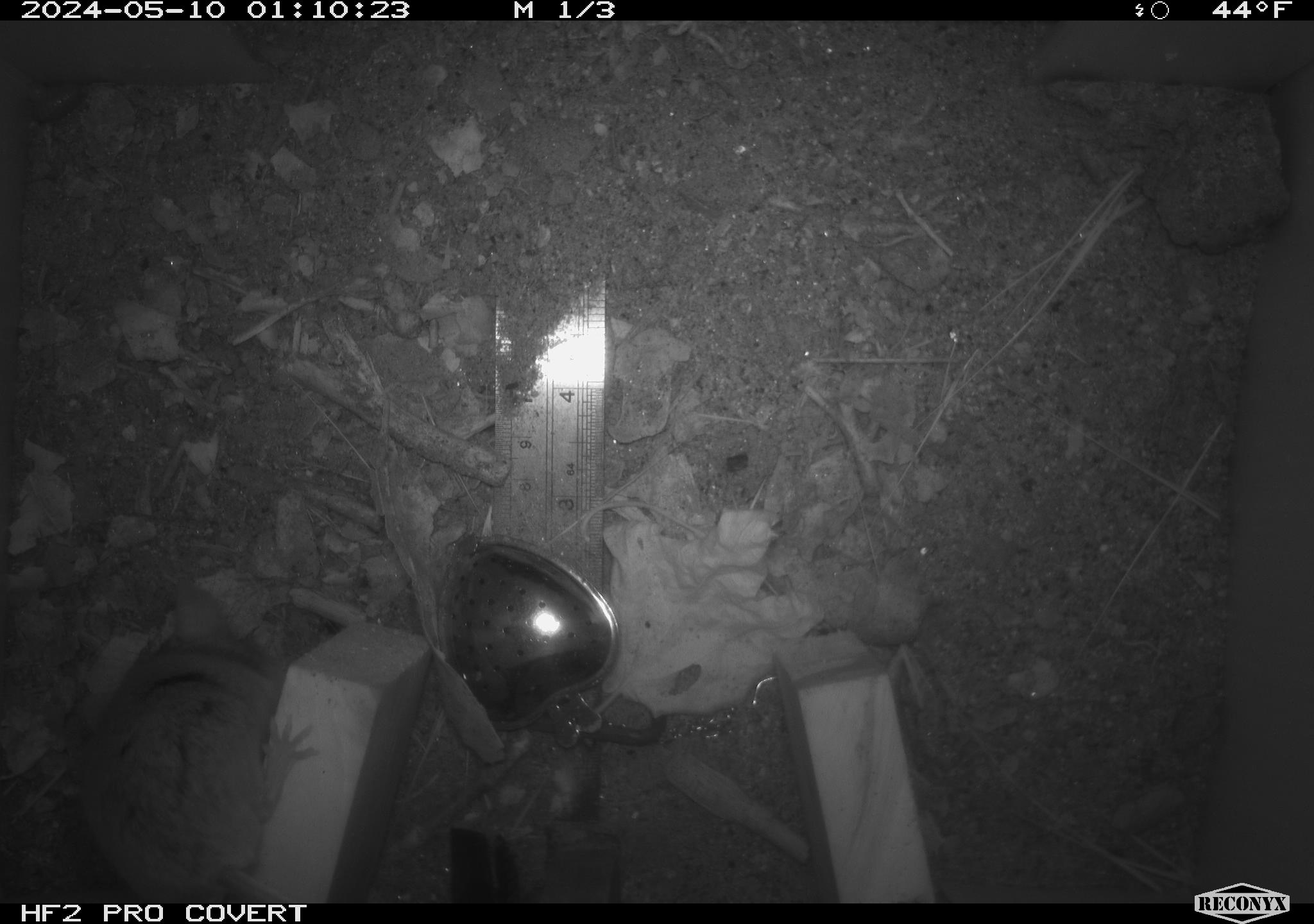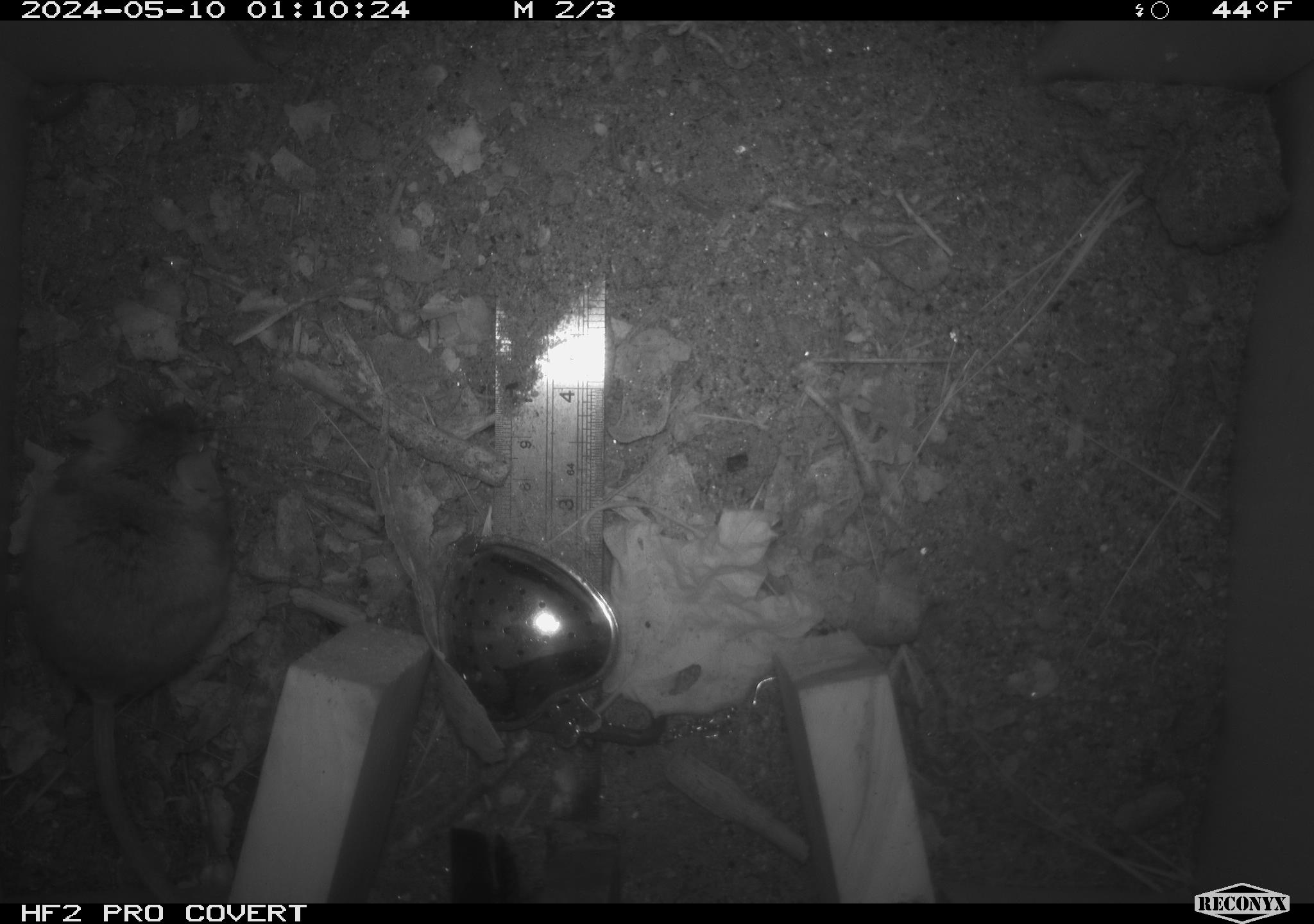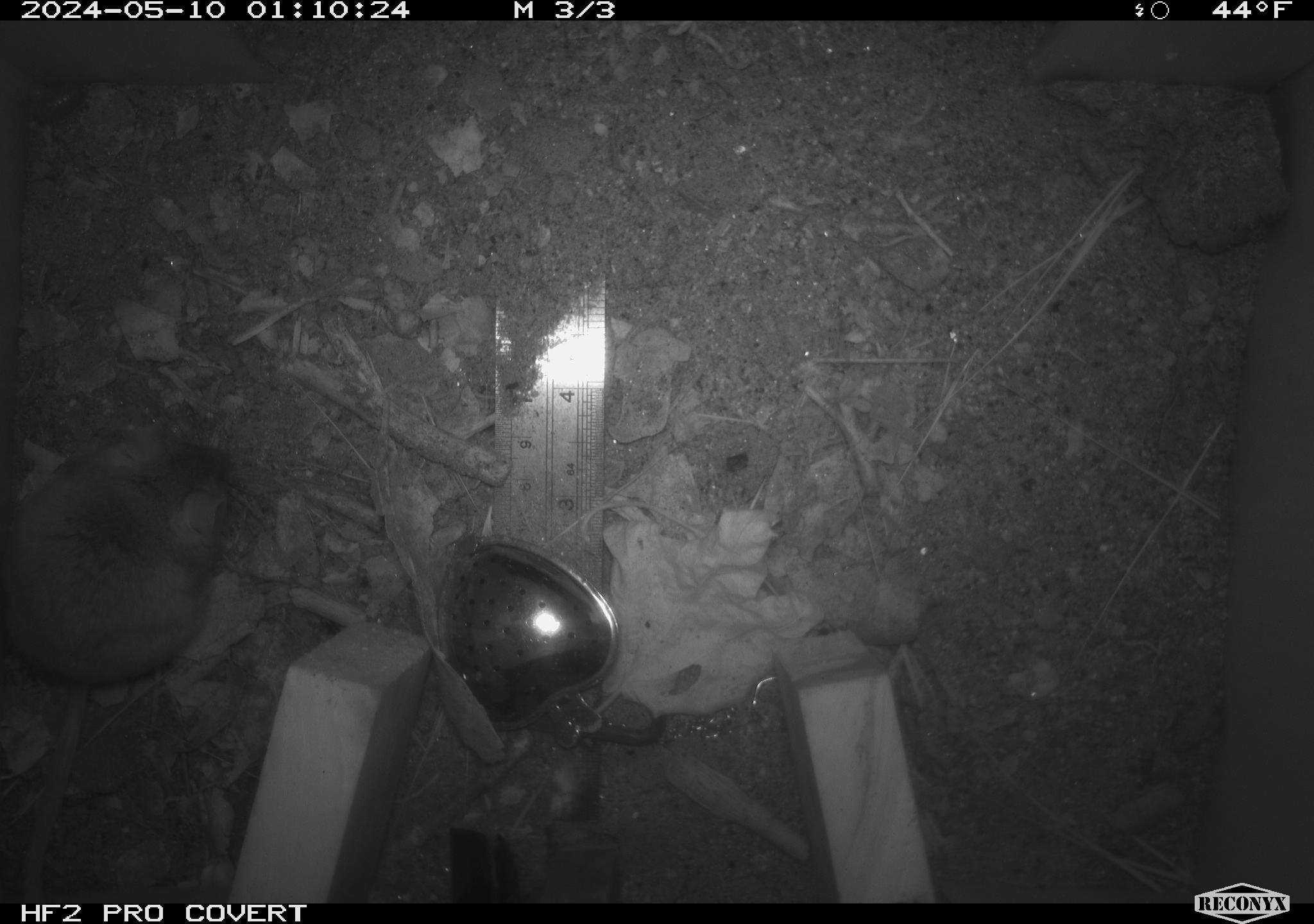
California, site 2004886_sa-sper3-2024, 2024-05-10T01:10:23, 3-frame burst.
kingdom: Animalia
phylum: Chordata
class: Mammalia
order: Rodentia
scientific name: Rodentia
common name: mouse species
Mouse species (Rodentia).